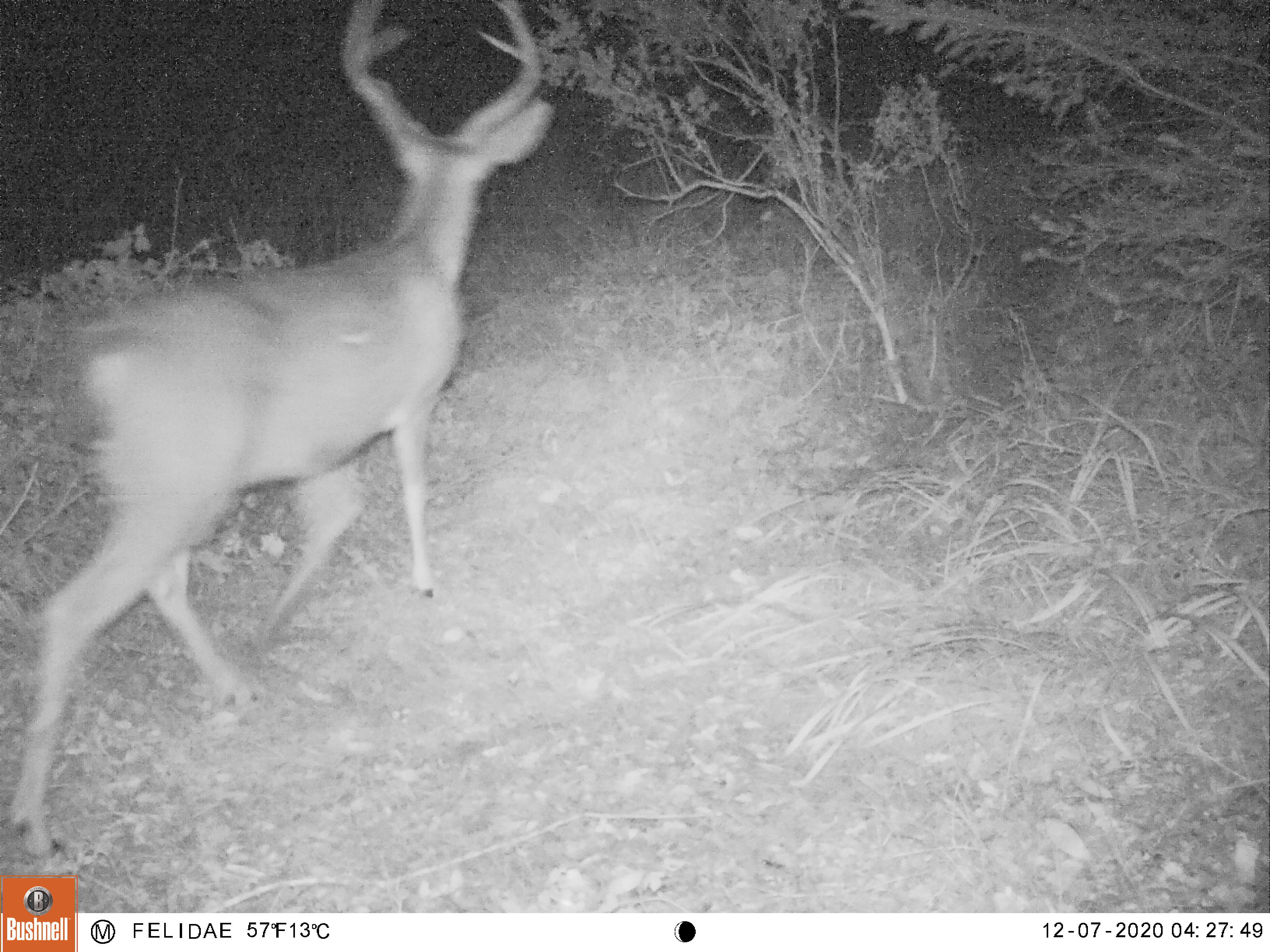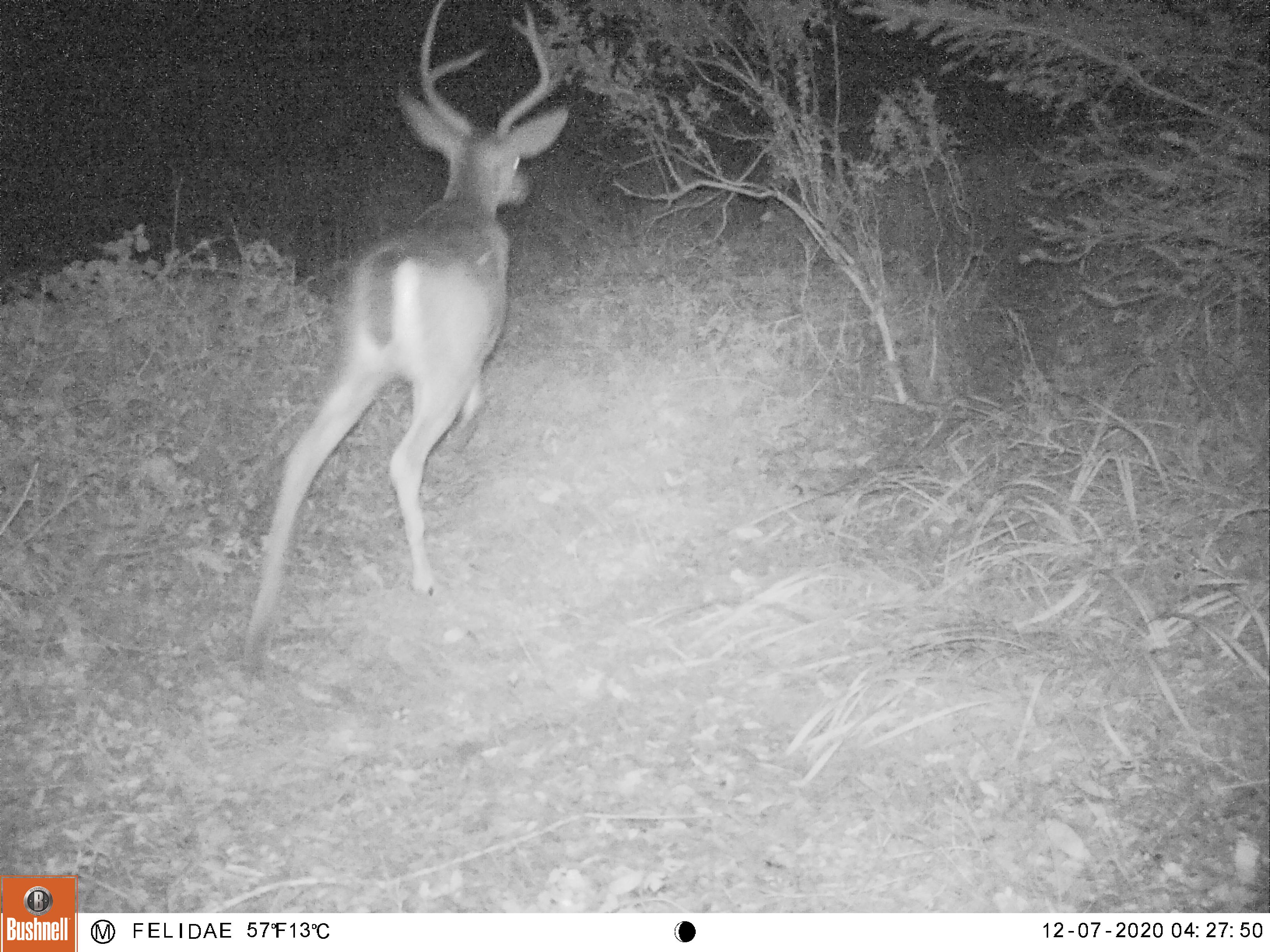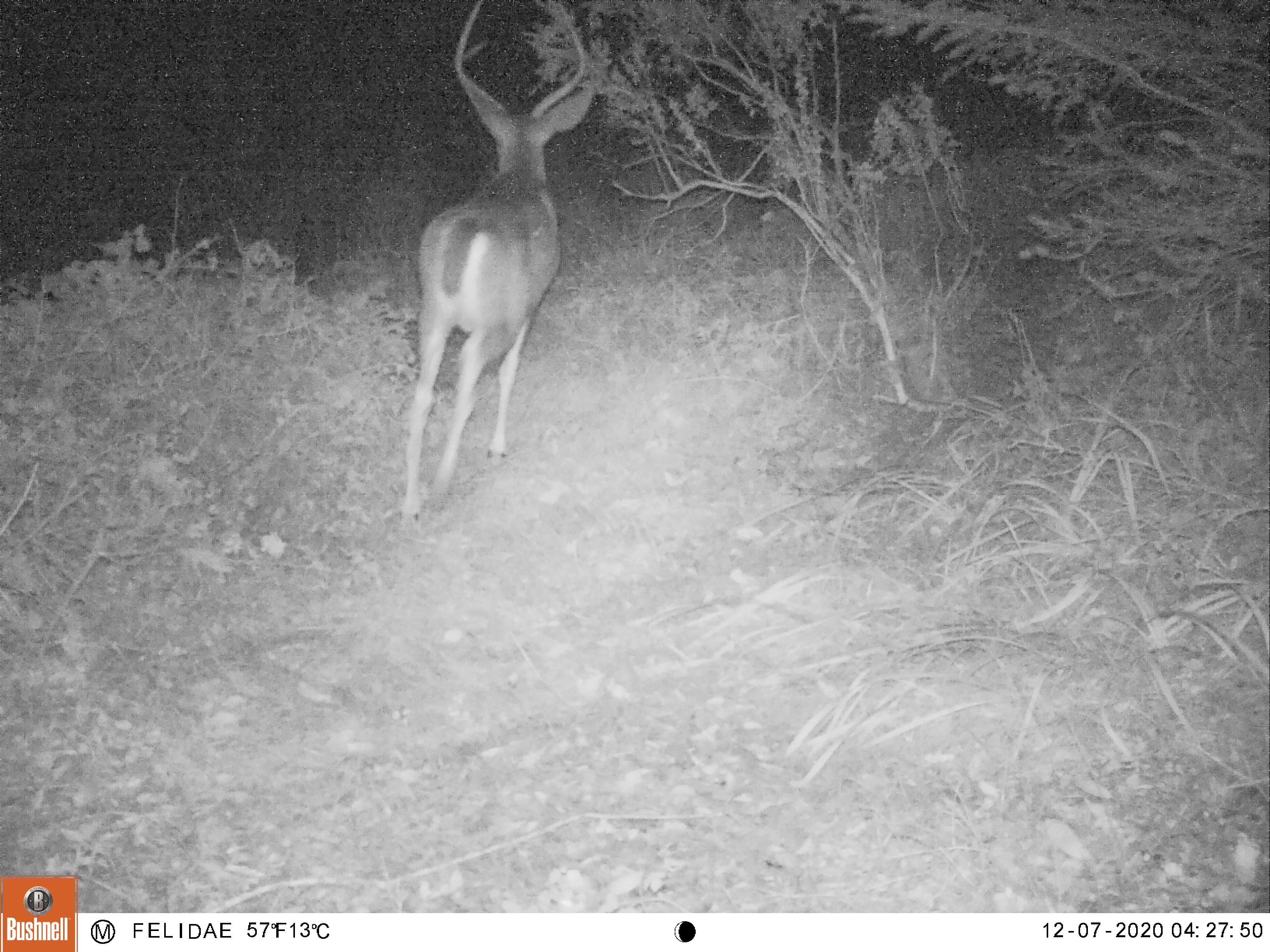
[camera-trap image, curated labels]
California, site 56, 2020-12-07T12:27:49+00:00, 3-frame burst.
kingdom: Animalia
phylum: Chordata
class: Mammalia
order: Artiodactyla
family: Cervidae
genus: Odocoileus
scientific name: Odocoileus hemionus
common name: mule deer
Mule deer (Odocoileus hemionus).